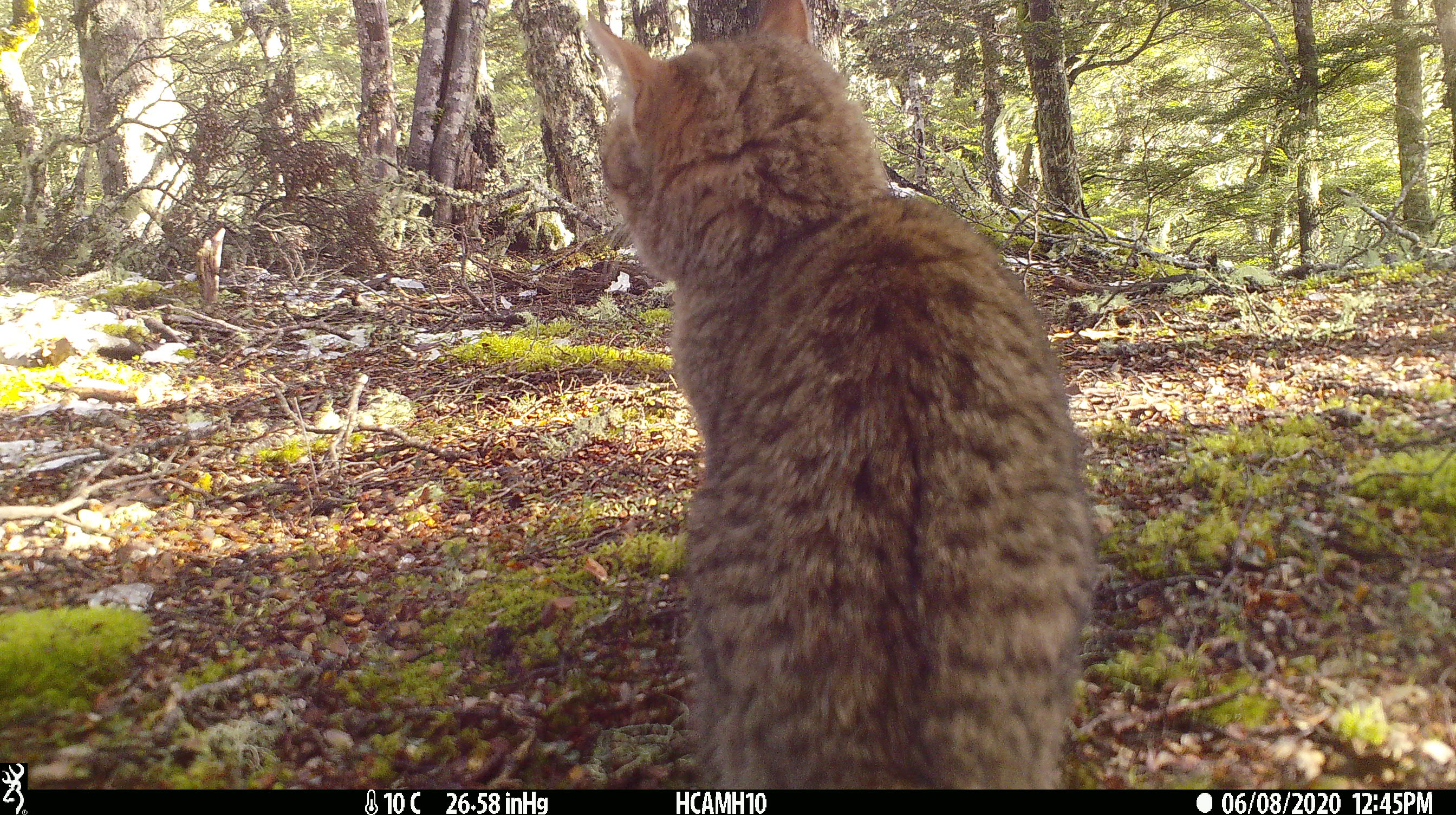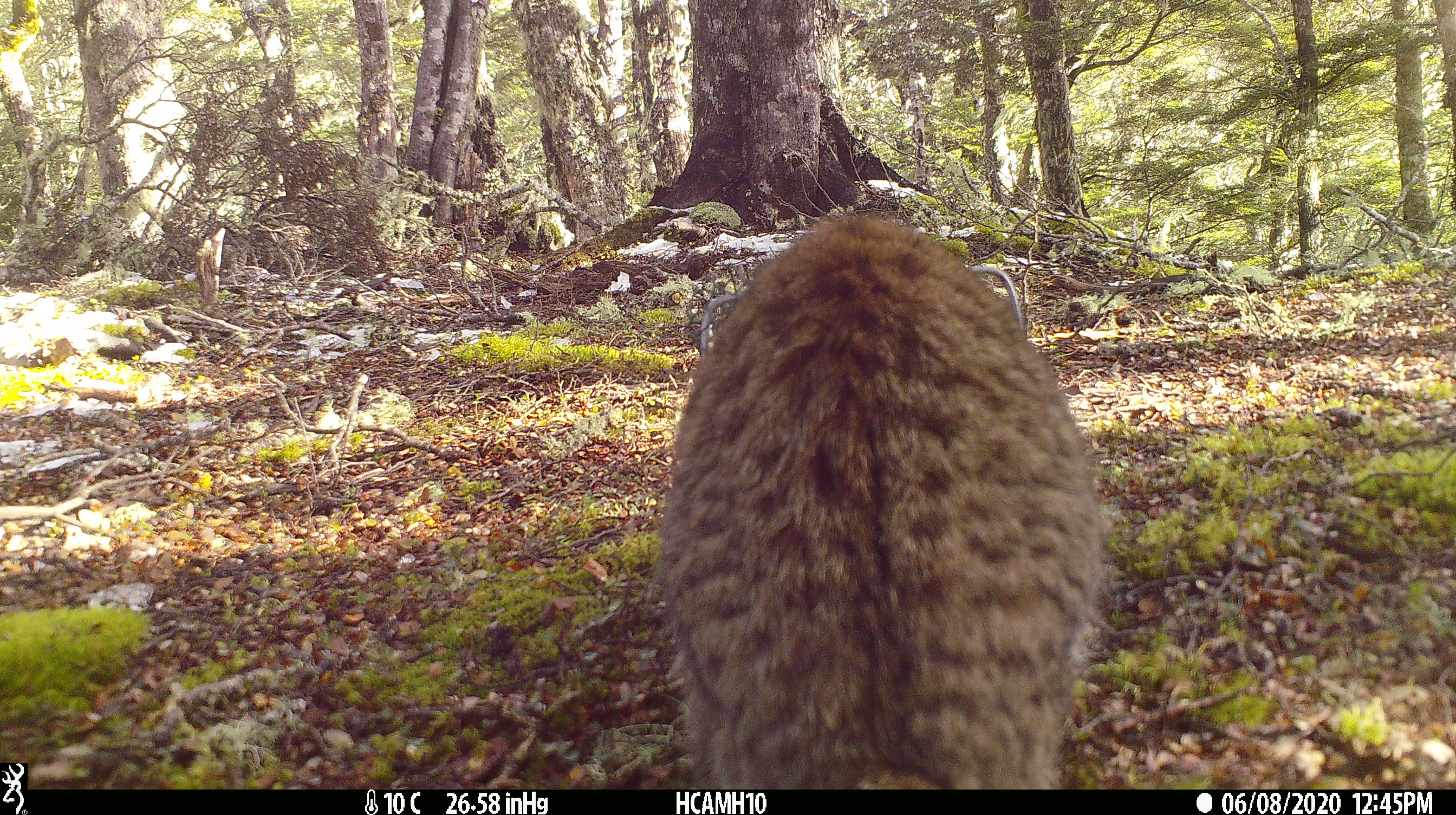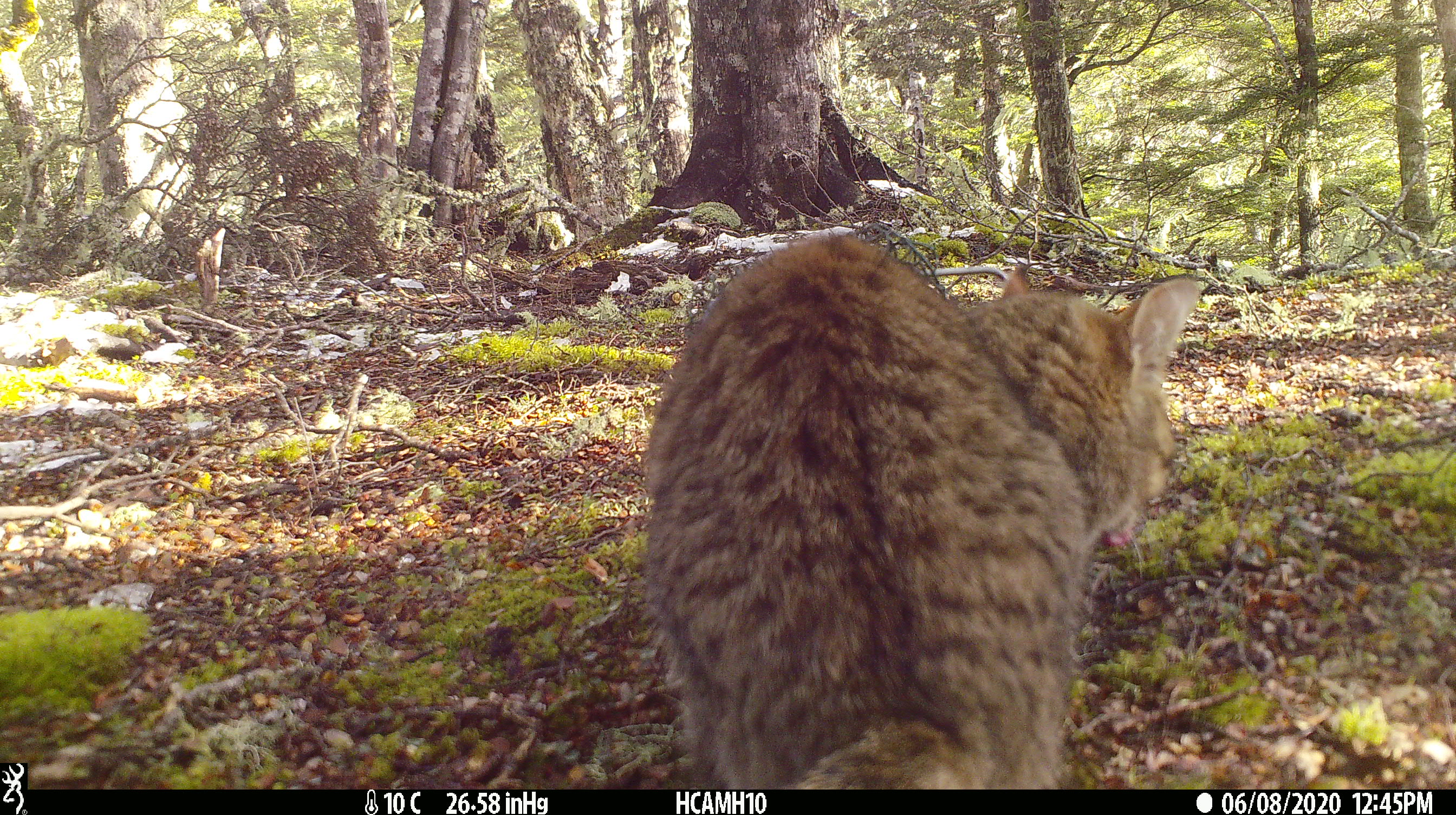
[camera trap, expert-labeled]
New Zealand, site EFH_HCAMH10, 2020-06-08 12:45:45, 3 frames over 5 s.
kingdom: Animalia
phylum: Chordata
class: Mammalia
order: Carnivora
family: Felidae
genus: Felis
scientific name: Felis catus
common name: domestic cat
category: cat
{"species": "cat (domestic cat) (Felis catus)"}